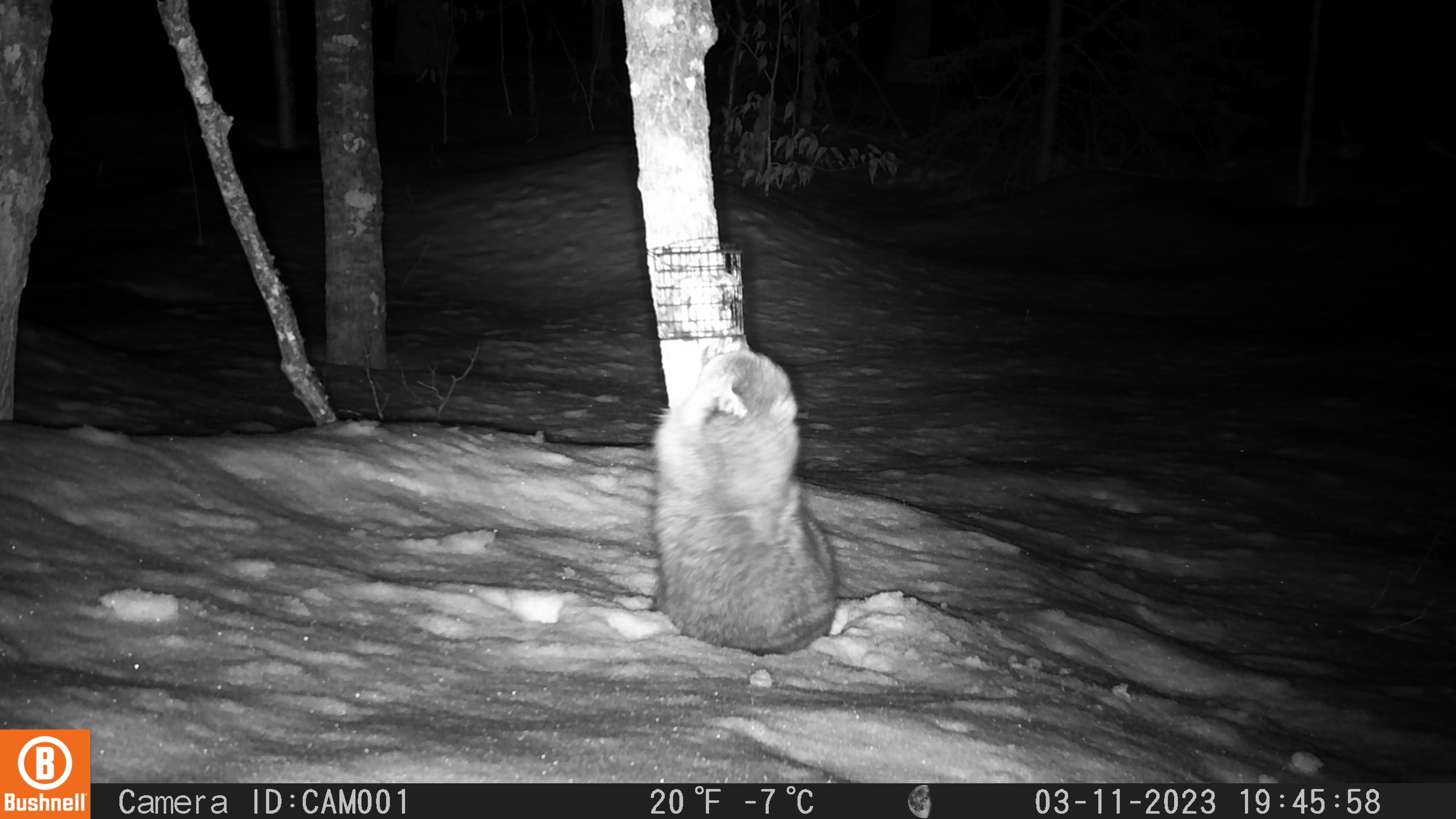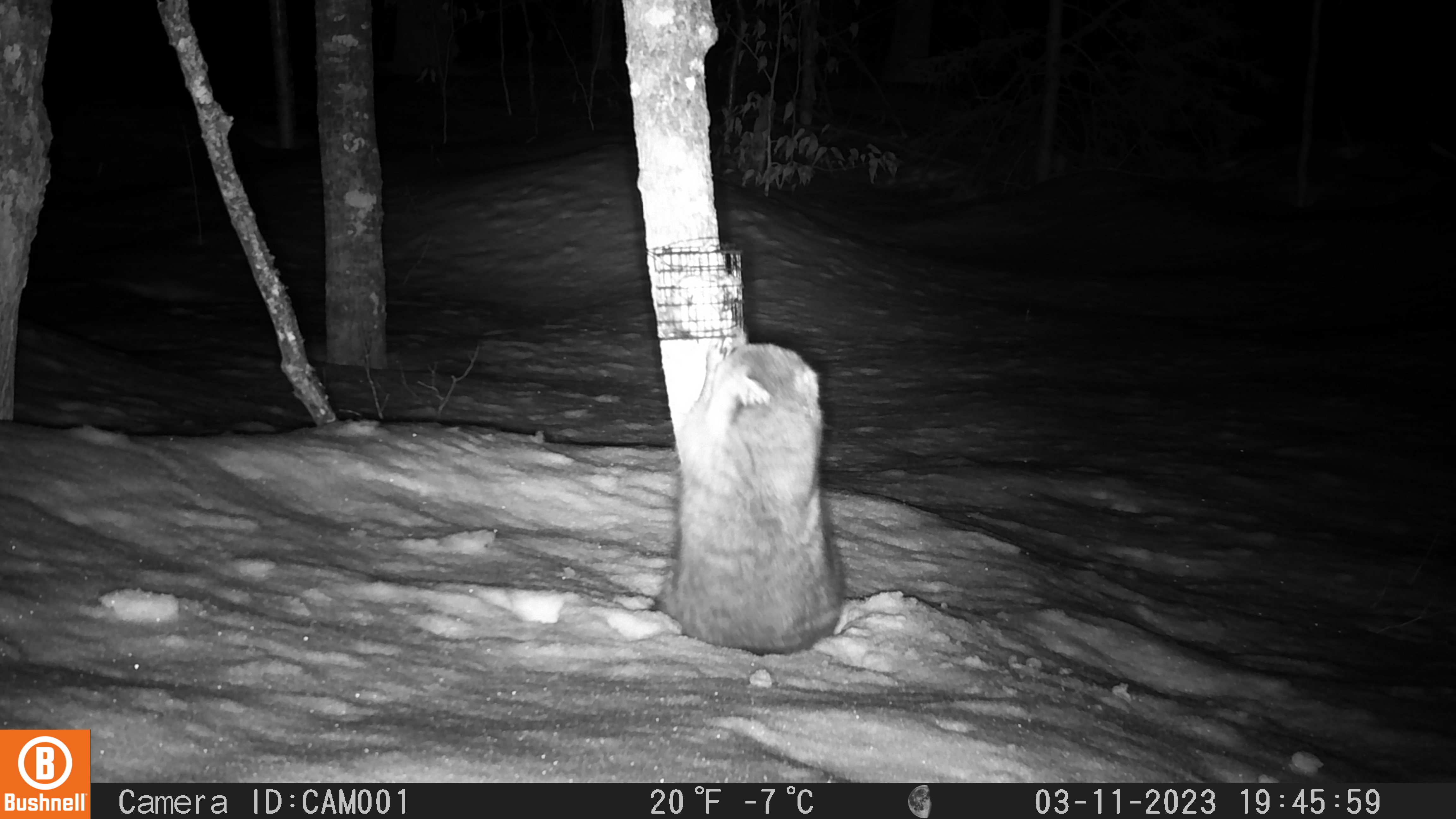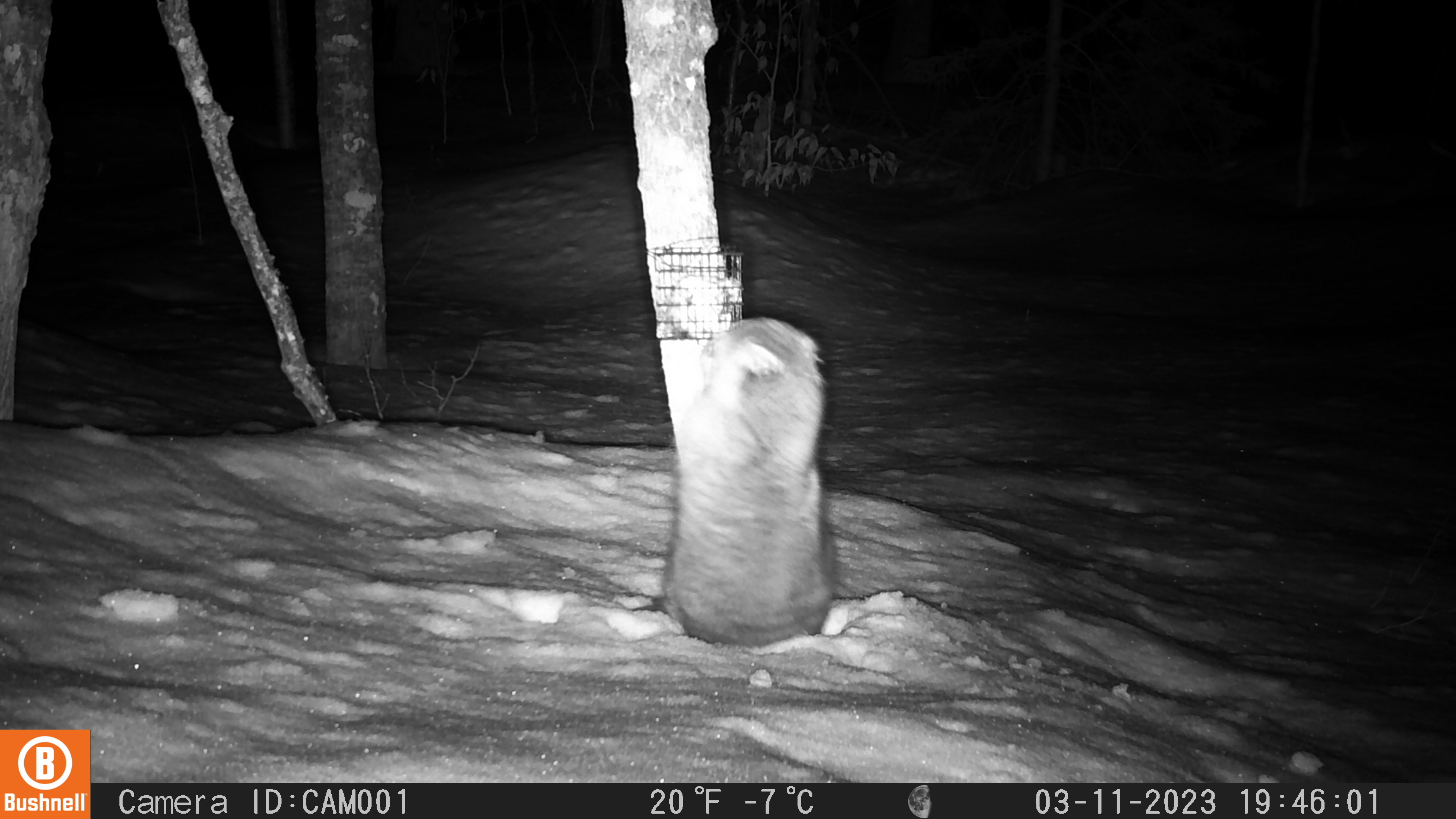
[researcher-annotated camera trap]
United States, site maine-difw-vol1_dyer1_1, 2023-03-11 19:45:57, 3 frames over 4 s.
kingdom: Animalia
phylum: Chordata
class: Mammalia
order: Carnivora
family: Procyonidae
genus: Procyon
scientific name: Procyon lotor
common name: raccoon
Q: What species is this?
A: Raccoon (Procyon lotor).